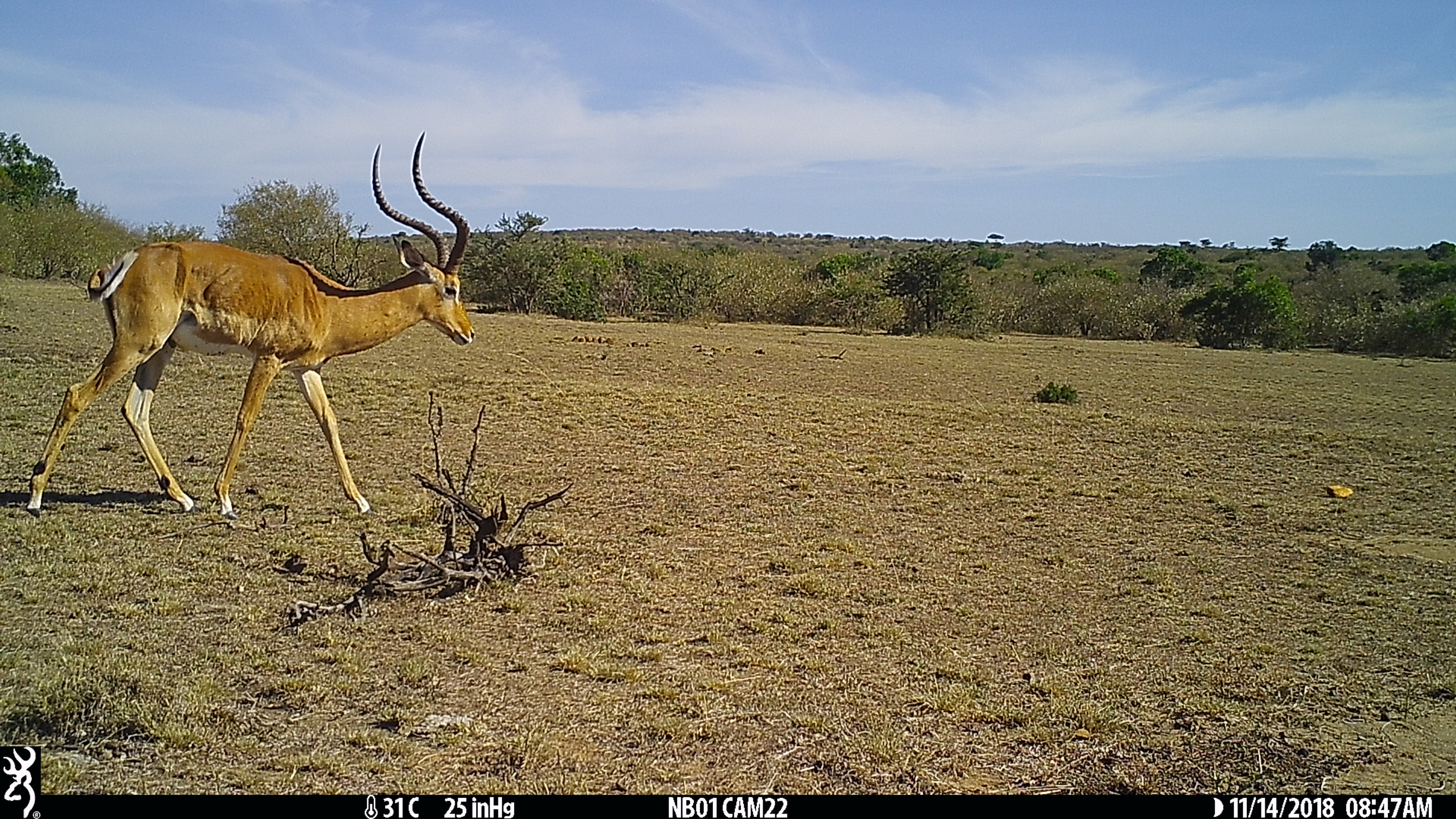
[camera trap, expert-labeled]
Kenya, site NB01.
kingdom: Animalia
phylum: Chordata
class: Mammalia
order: Artiodactyla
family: Bovidae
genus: Aepyceros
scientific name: Aepyceros melampus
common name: impala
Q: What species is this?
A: Impala (Aepyceros melampus).